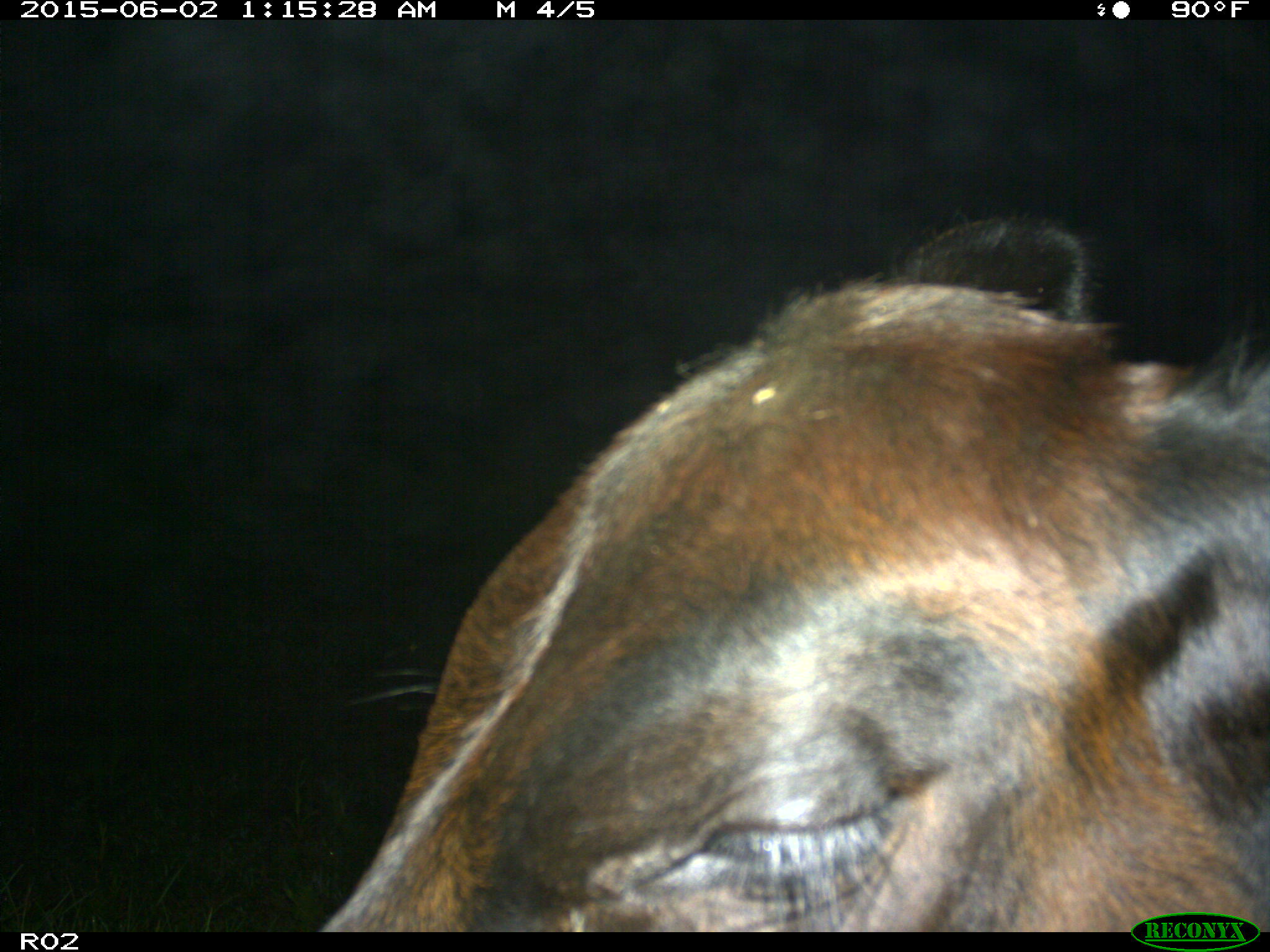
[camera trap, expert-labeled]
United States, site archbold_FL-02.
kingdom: Animalia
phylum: Chordata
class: Mammalia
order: Artiodactyla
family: Bovidae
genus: Bos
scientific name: Bos taurus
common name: domestic cow